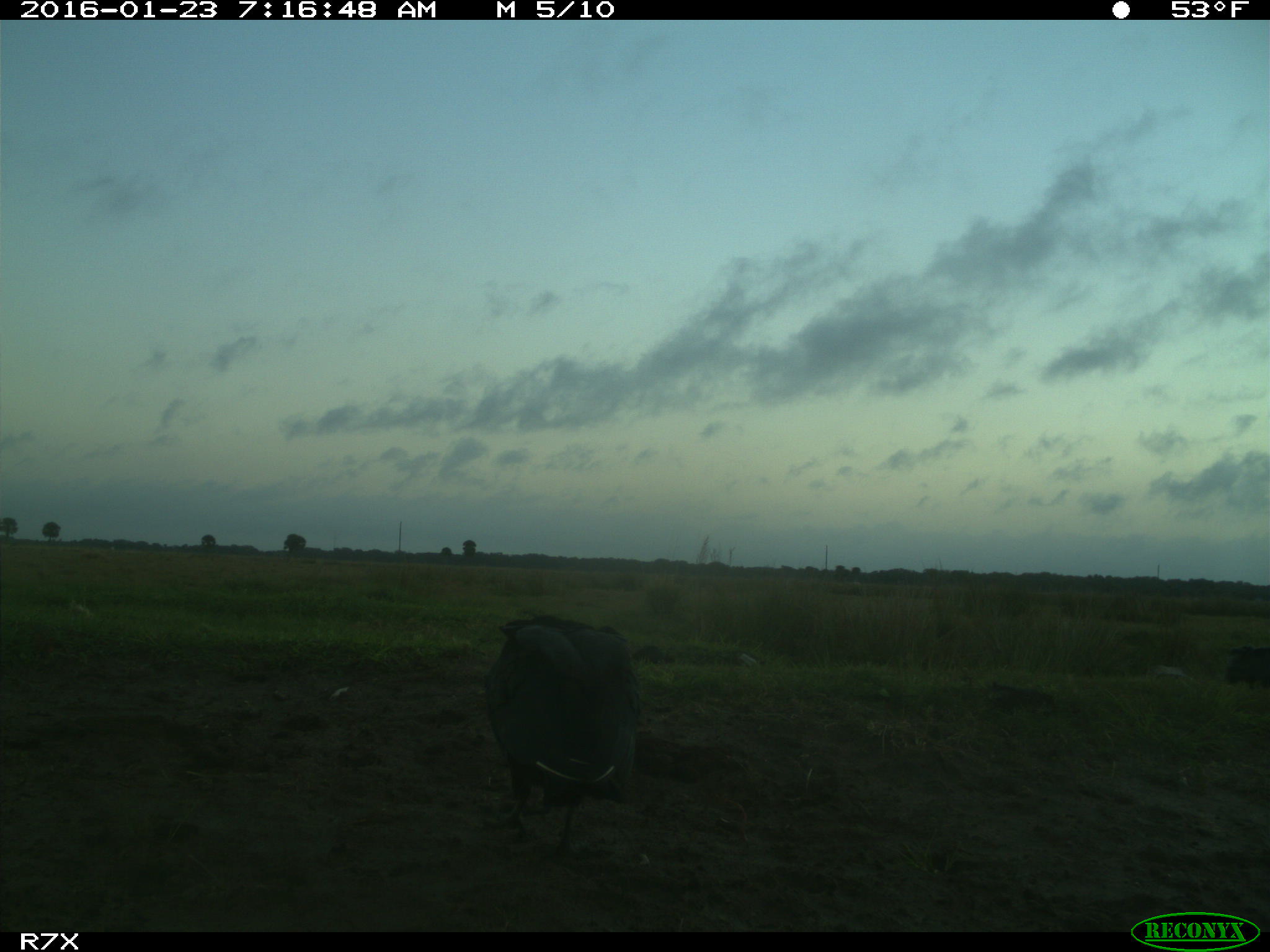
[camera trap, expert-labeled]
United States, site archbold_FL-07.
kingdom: Animalia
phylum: Chordata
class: Aves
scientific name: Aves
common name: birds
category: unidentified bird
Unidentified bird (birds) (Aves).